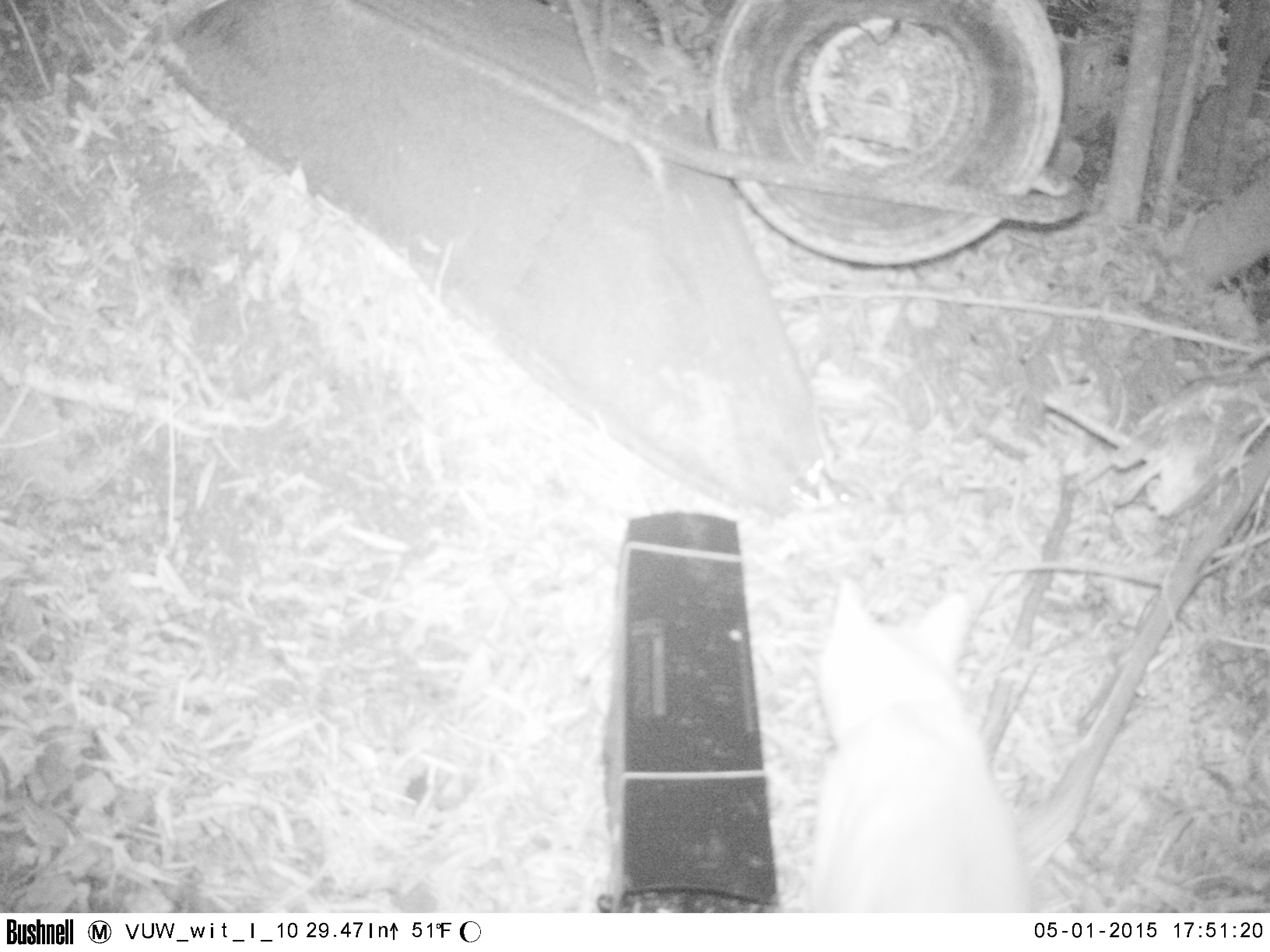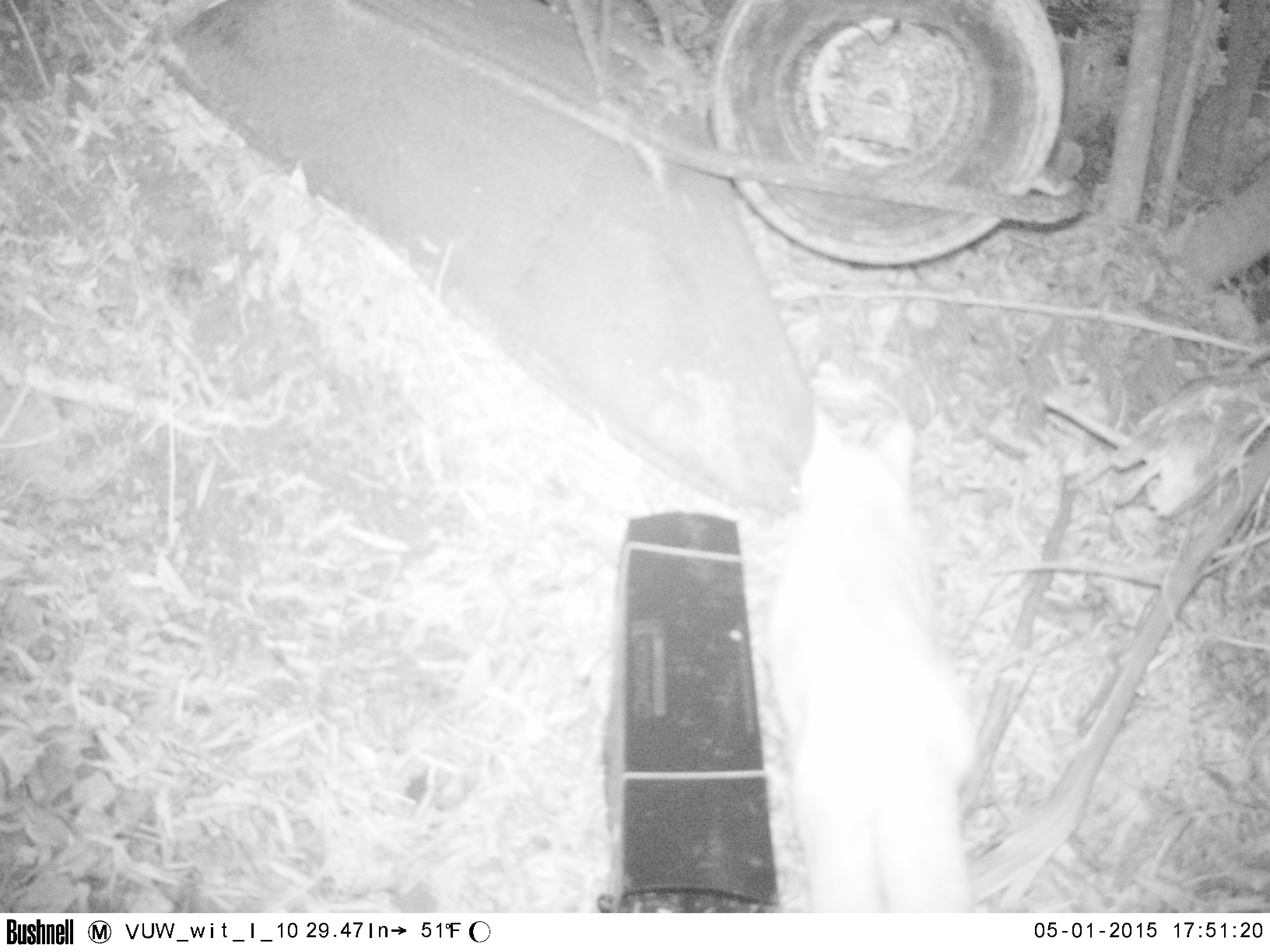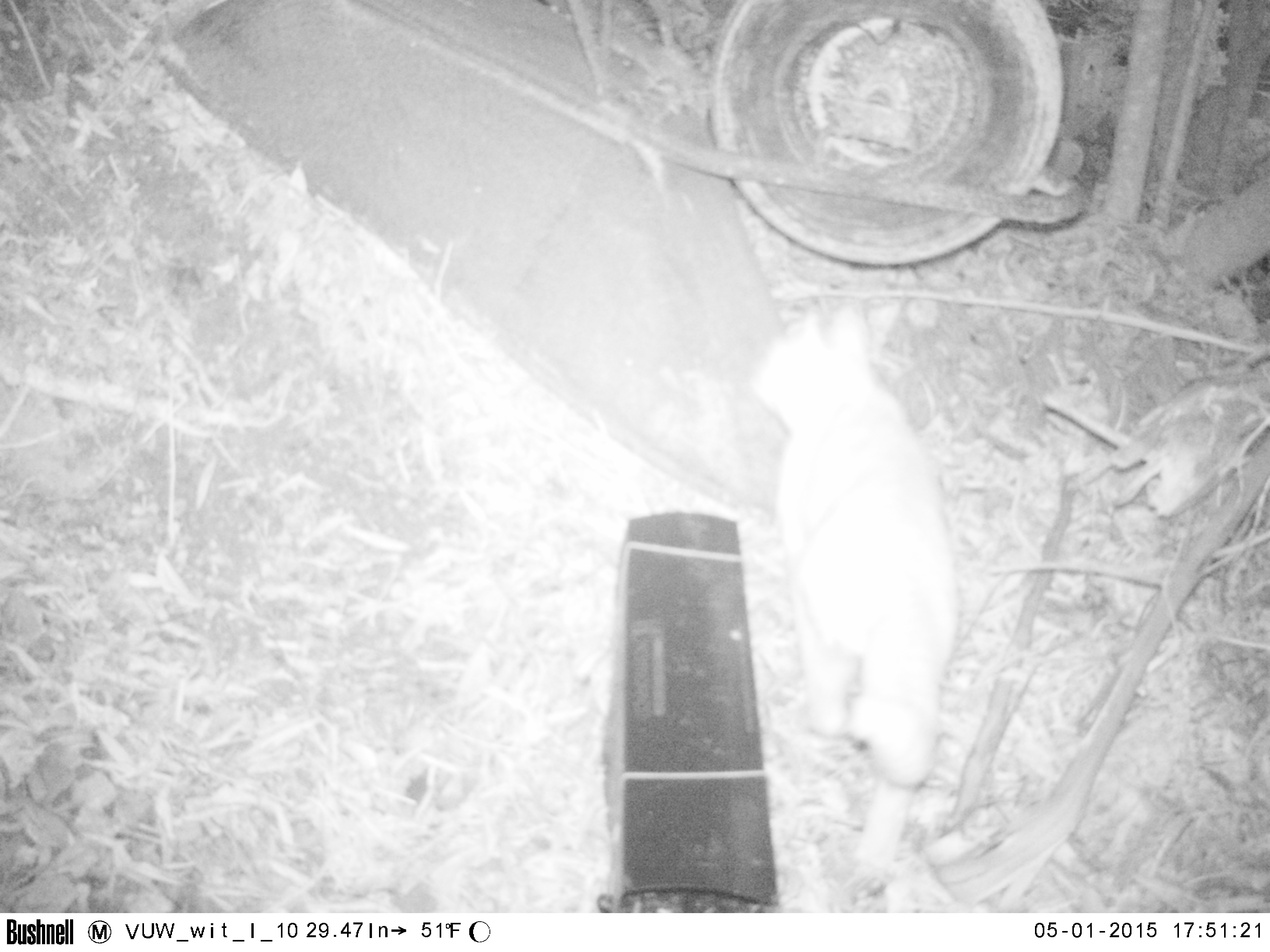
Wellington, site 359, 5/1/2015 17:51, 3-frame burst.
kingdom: Animalia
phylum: Chordata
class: Mammalia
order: Carnivora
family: Felidae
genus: Felis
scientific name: Felis catus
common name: cat